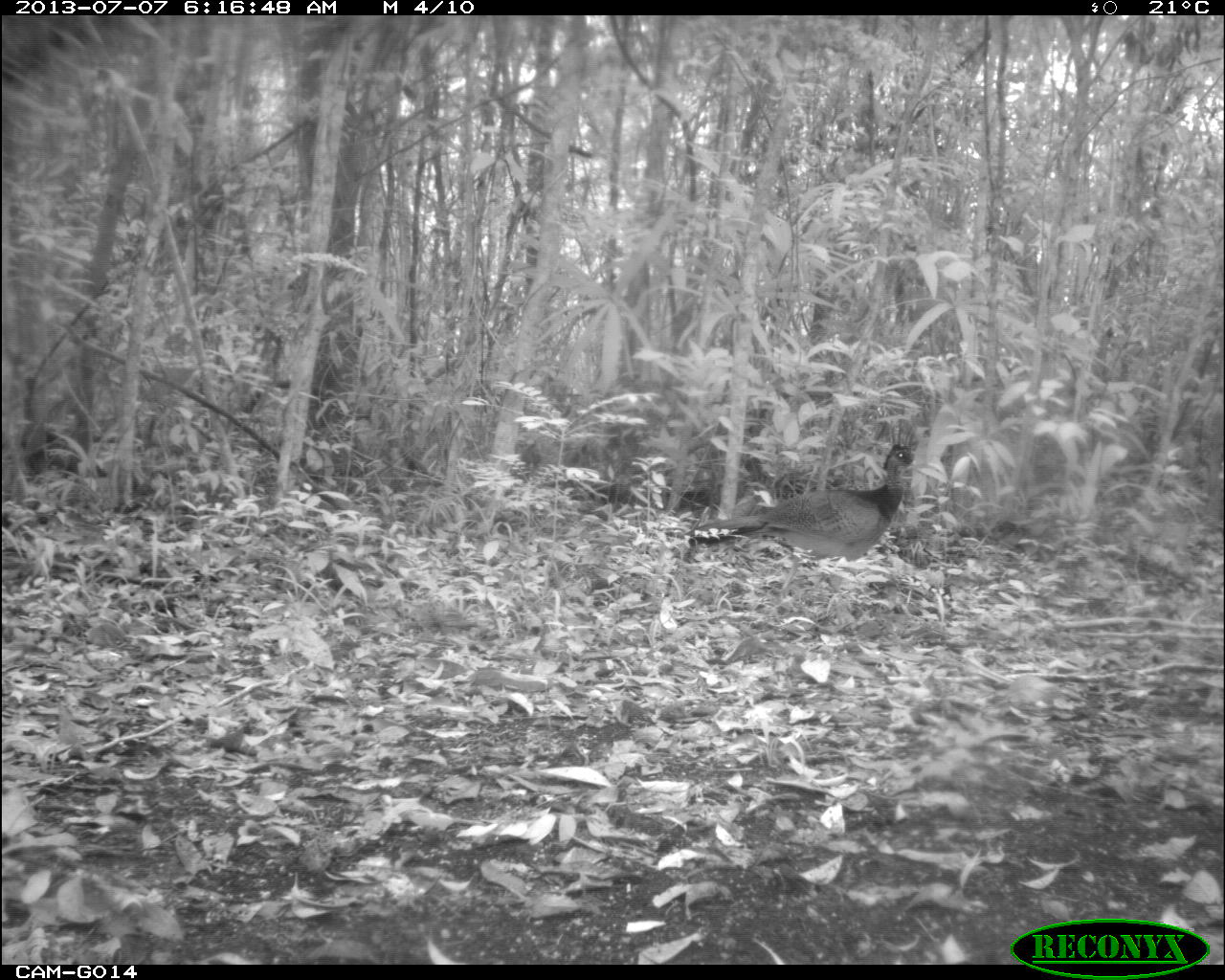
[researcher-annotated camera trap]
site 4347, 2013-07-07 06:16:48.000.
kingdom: Animalia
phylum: Chordata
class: Aves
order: Galliformes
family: Cracidae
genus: Crax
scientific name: Crax rubra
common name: great curassow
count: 1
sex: female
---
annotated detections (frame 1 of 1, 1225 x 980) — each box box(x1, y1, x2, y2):
crax rubra: box(683, 442, 916, 611)